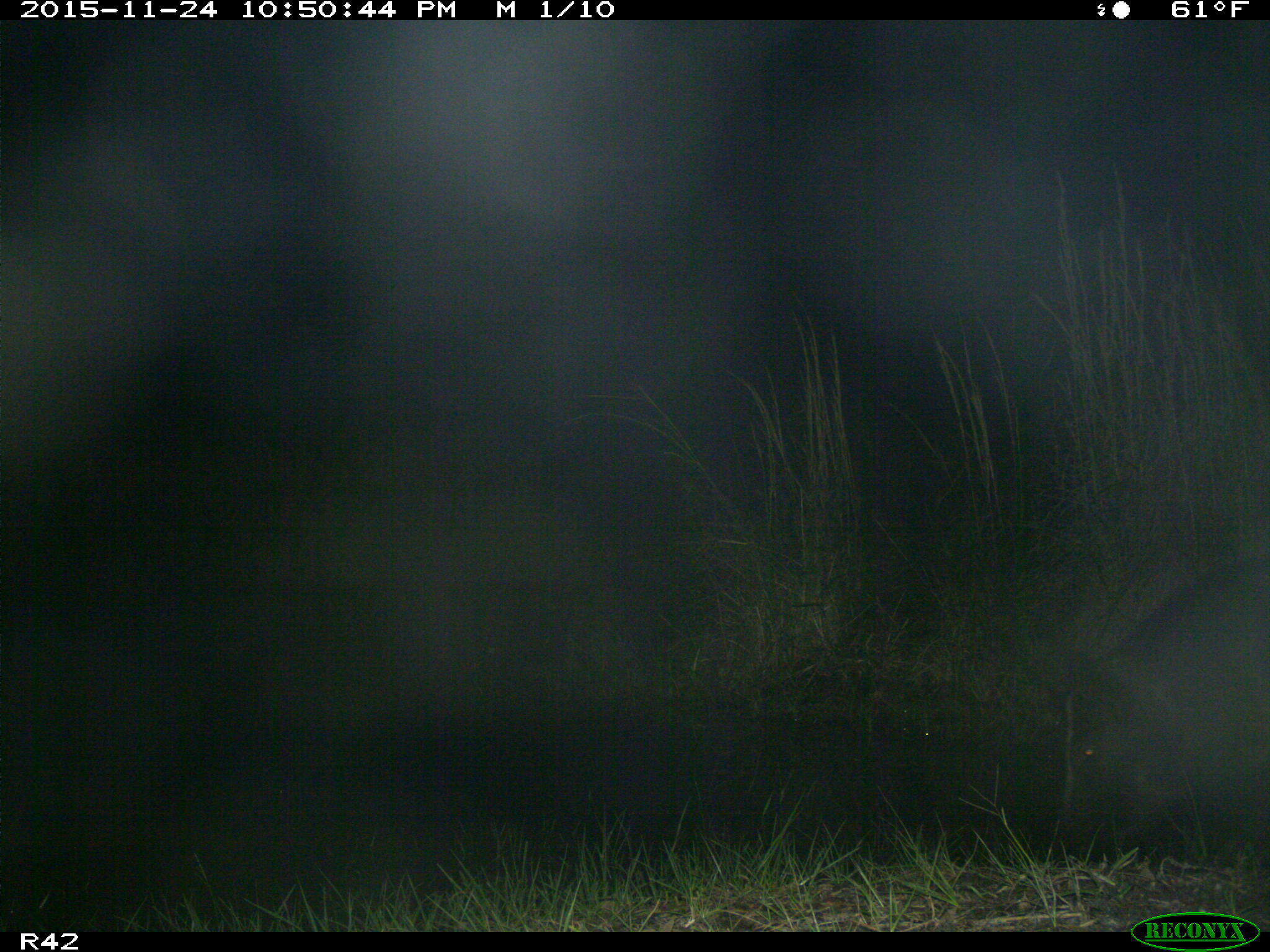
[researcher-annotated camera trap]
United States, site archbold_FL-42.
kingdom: Animalia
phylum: Chordata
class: Mammalia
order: Artiodactyla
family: Suidae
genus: Sus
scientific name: Sus scrofa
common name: wild boar